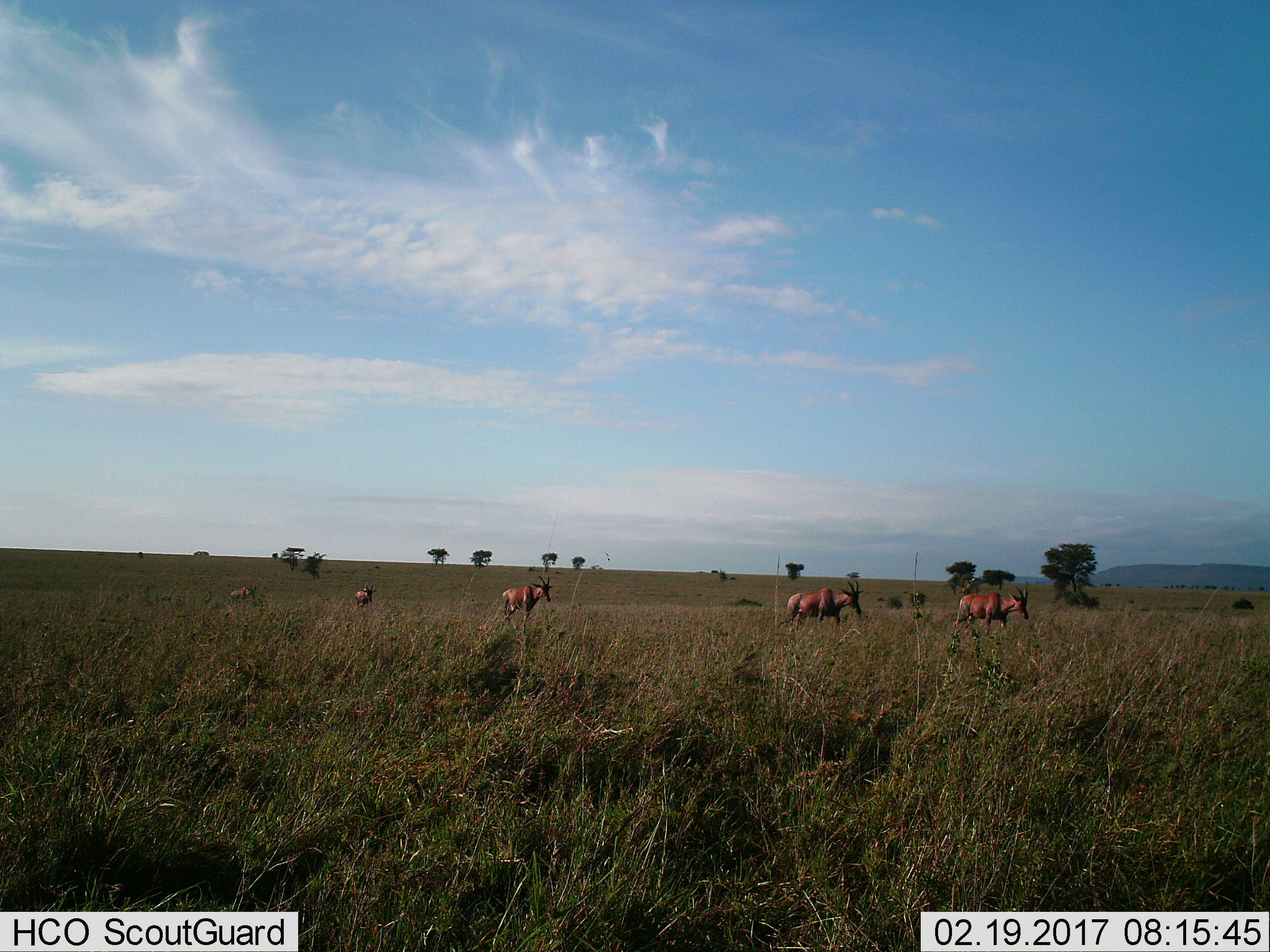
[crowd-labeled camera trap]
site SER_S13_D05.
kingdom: Animalia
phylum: Chordata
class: Mammalia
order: Artiodactyla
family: Bovidae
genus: Damaliscus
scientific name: Damaliscus lunatus jimela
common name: topi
Topi (Damaliscus lunatus jimela), count 5. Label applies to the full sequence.